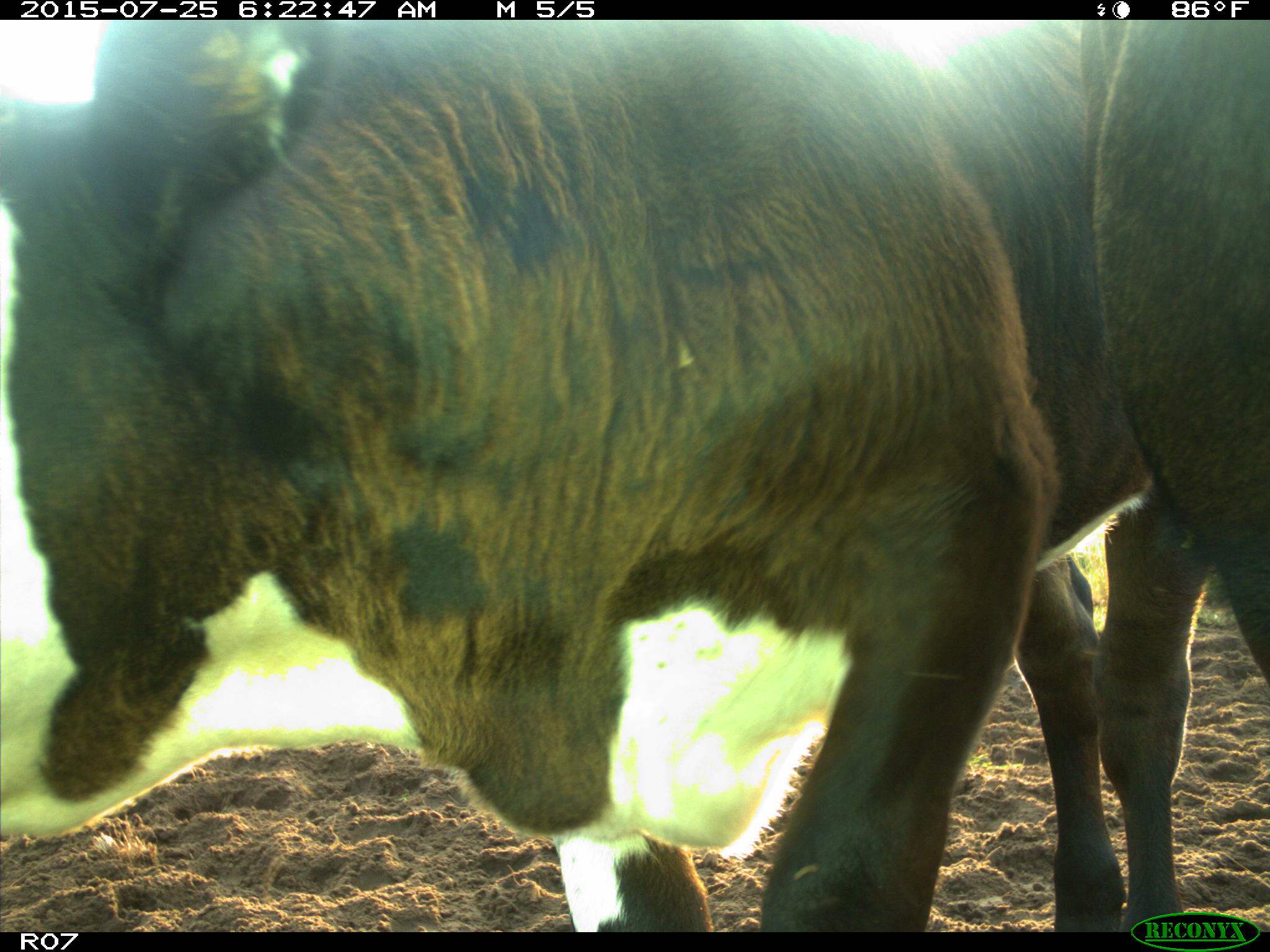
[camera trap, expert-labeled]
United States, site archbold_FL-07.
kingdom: Animalia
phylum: Chordata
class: Mammalia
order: Artiodactyla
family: Bovidae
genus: Bos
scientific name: Bos taurus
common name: domestic cow